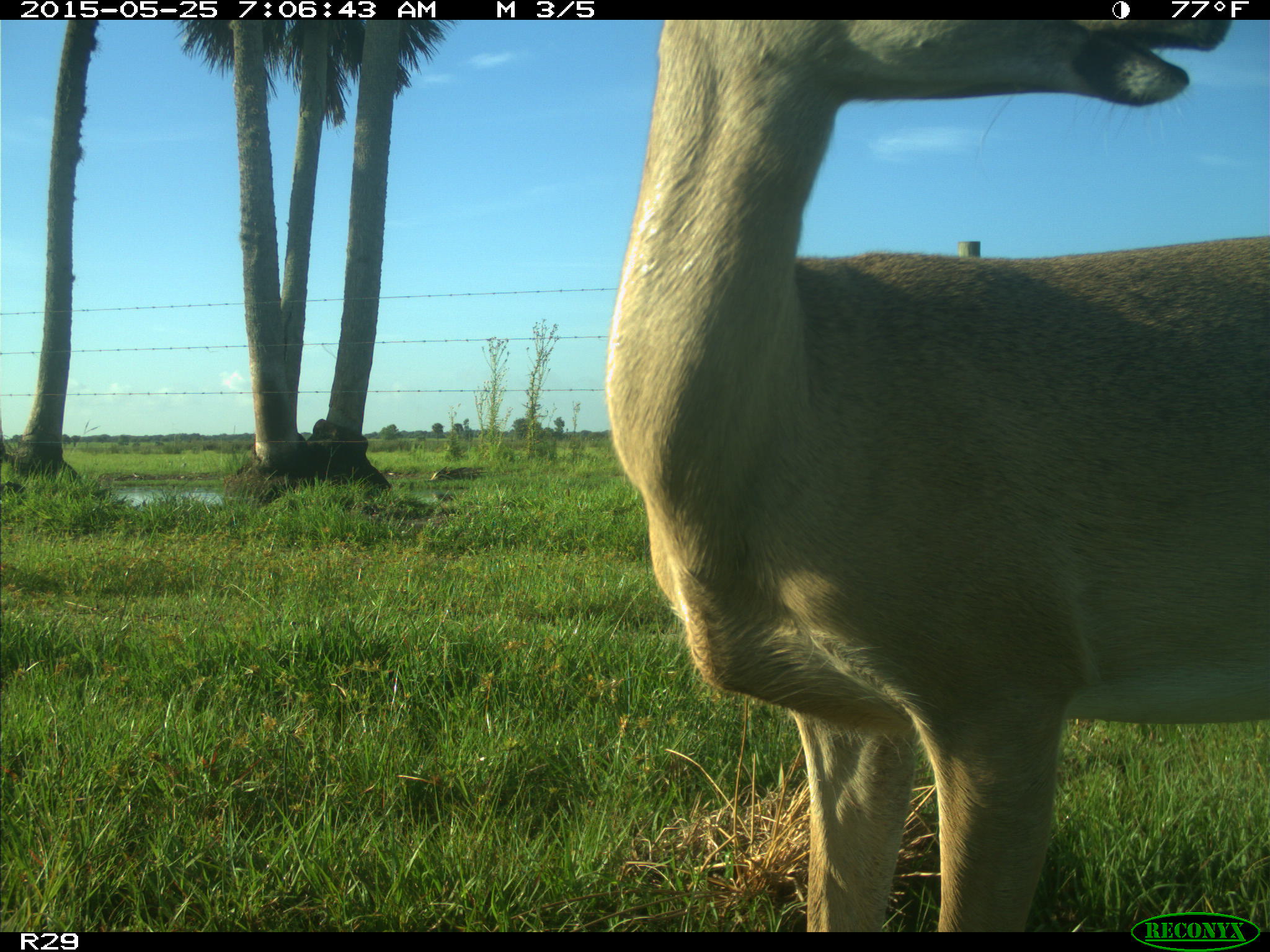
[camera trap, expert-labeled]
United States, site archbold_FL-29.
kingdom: Animalia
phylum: Chordata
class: Mammalia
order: Artiodactyla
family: Cervidae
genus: Odocoileus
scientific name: Odocoileus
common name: deer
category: unidentified deer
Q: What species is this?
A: Unidentified deer (deer) (Odocoileus).